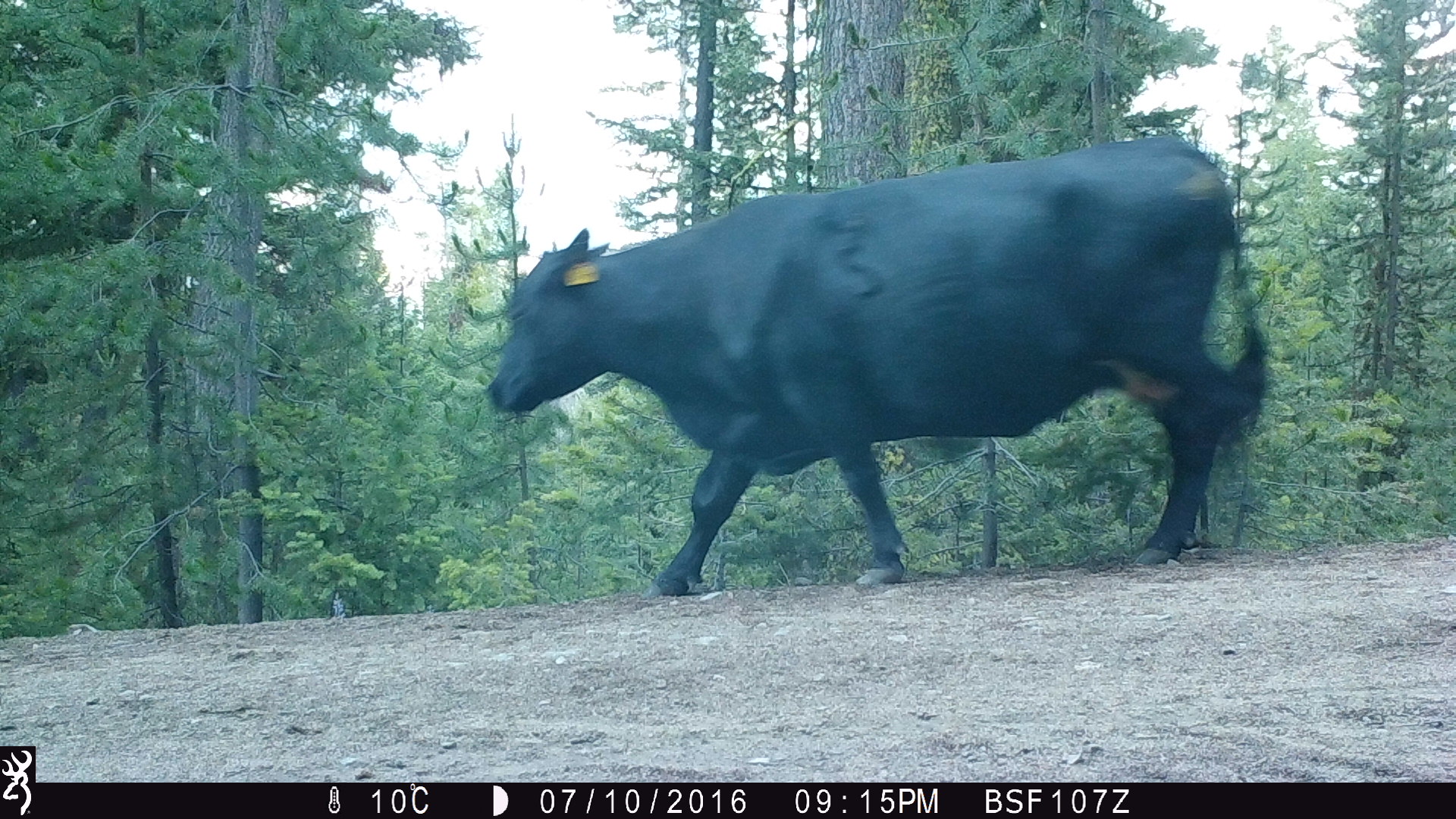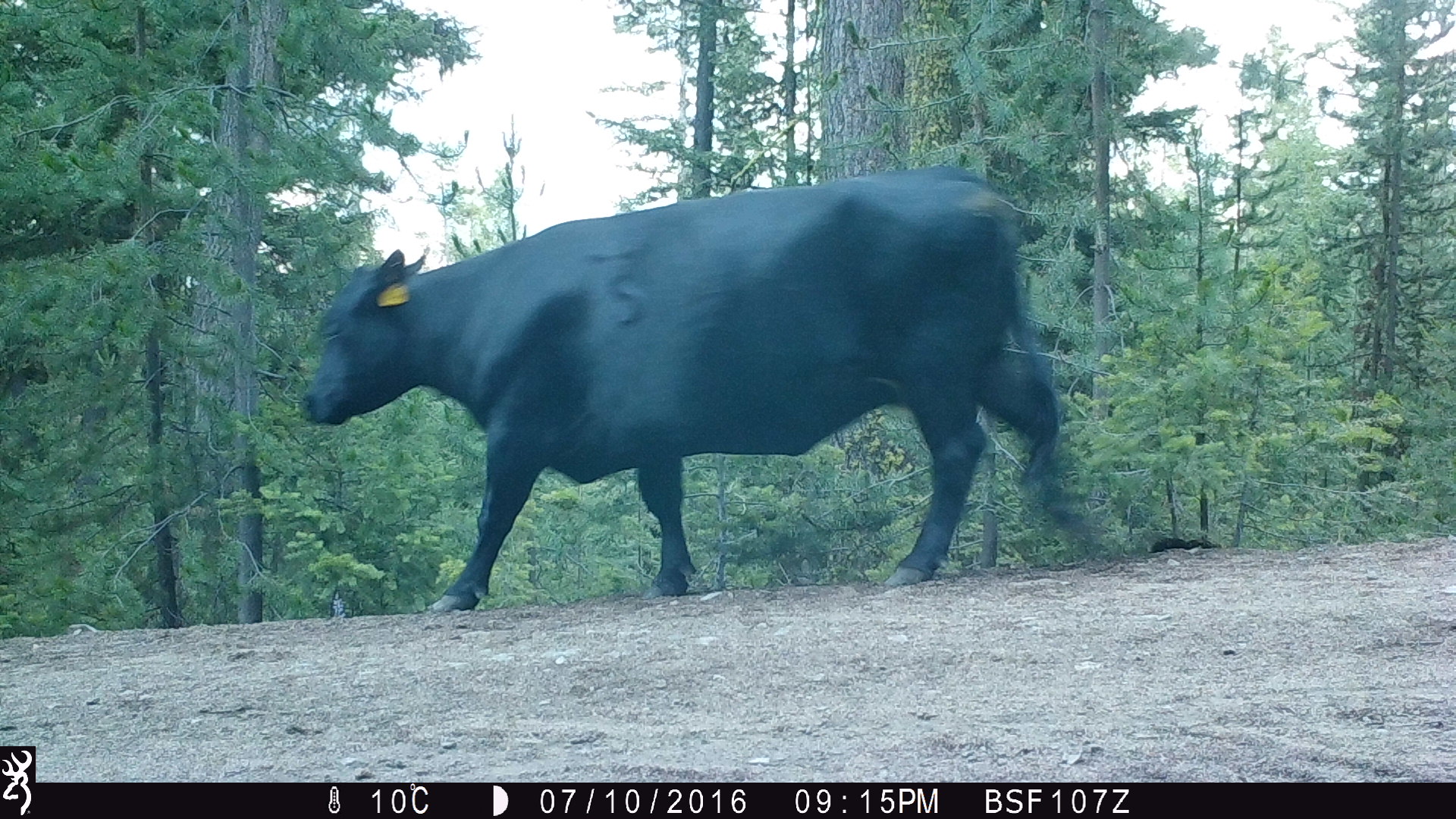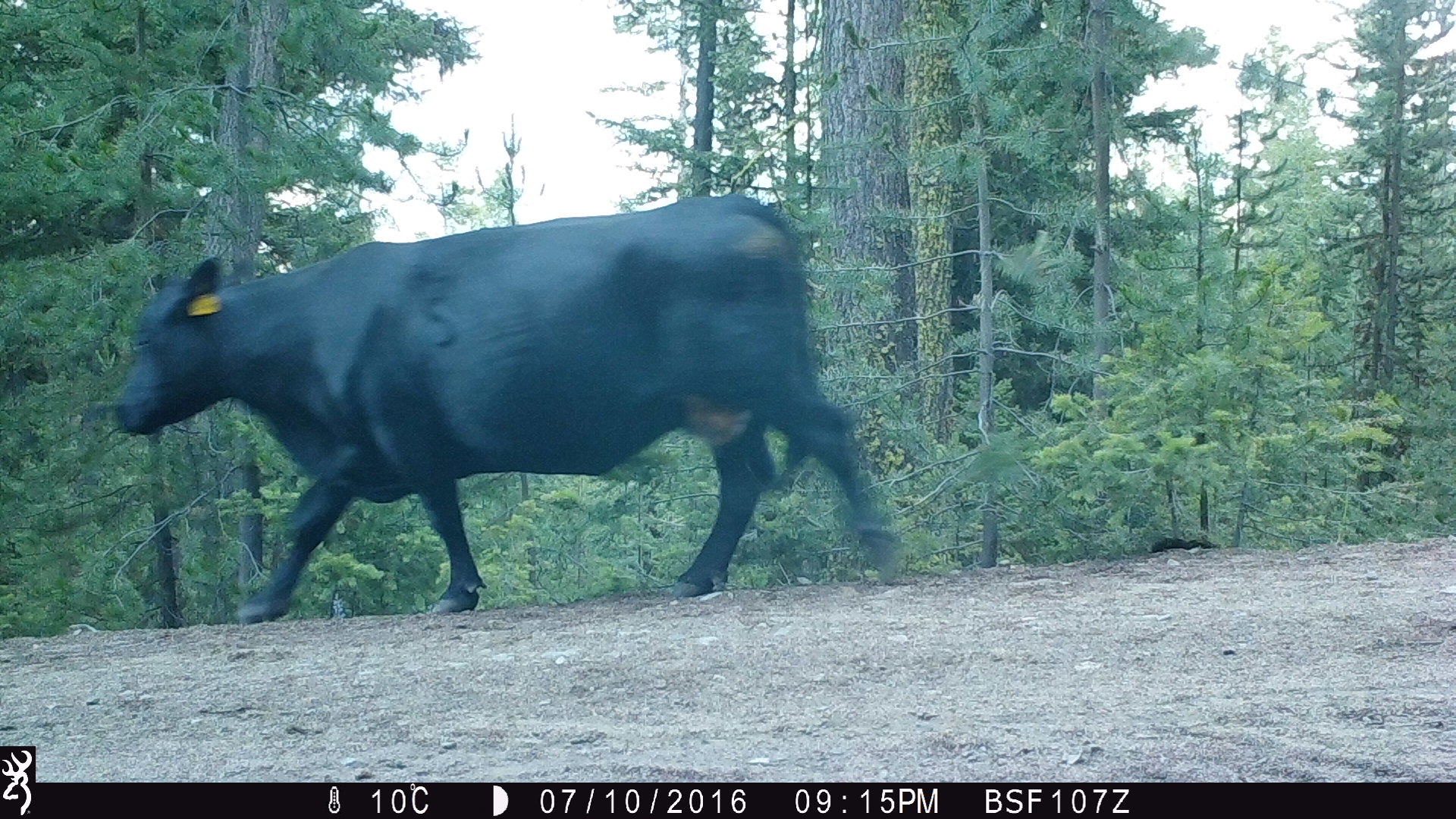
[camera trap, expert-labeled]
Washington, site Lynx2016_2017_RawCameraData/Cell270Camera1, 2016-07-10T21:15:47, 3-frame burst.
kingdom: Animalia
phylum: Chordata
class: Mammalia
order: Artiodactyla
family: Bovidae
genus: Bos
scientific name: Bos taurus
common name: domestic cattle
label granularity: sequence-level